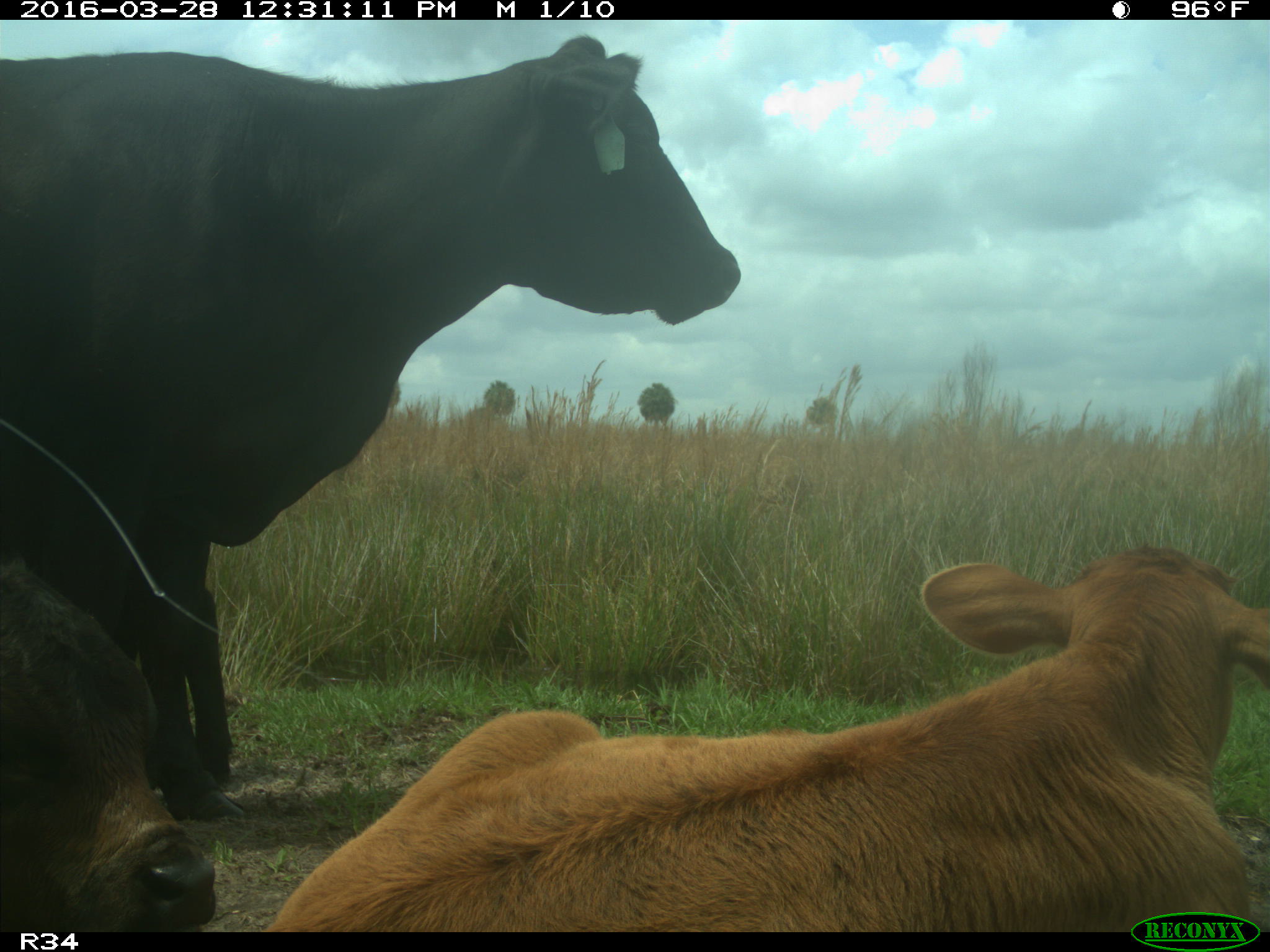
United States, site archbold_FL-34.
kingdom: Animalia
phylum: Chordata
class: Mammalia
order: Artiodactyla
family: Bovidae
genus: Bos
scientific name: Bos taurus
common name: domestic cow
Bos taurus (domestic cow).